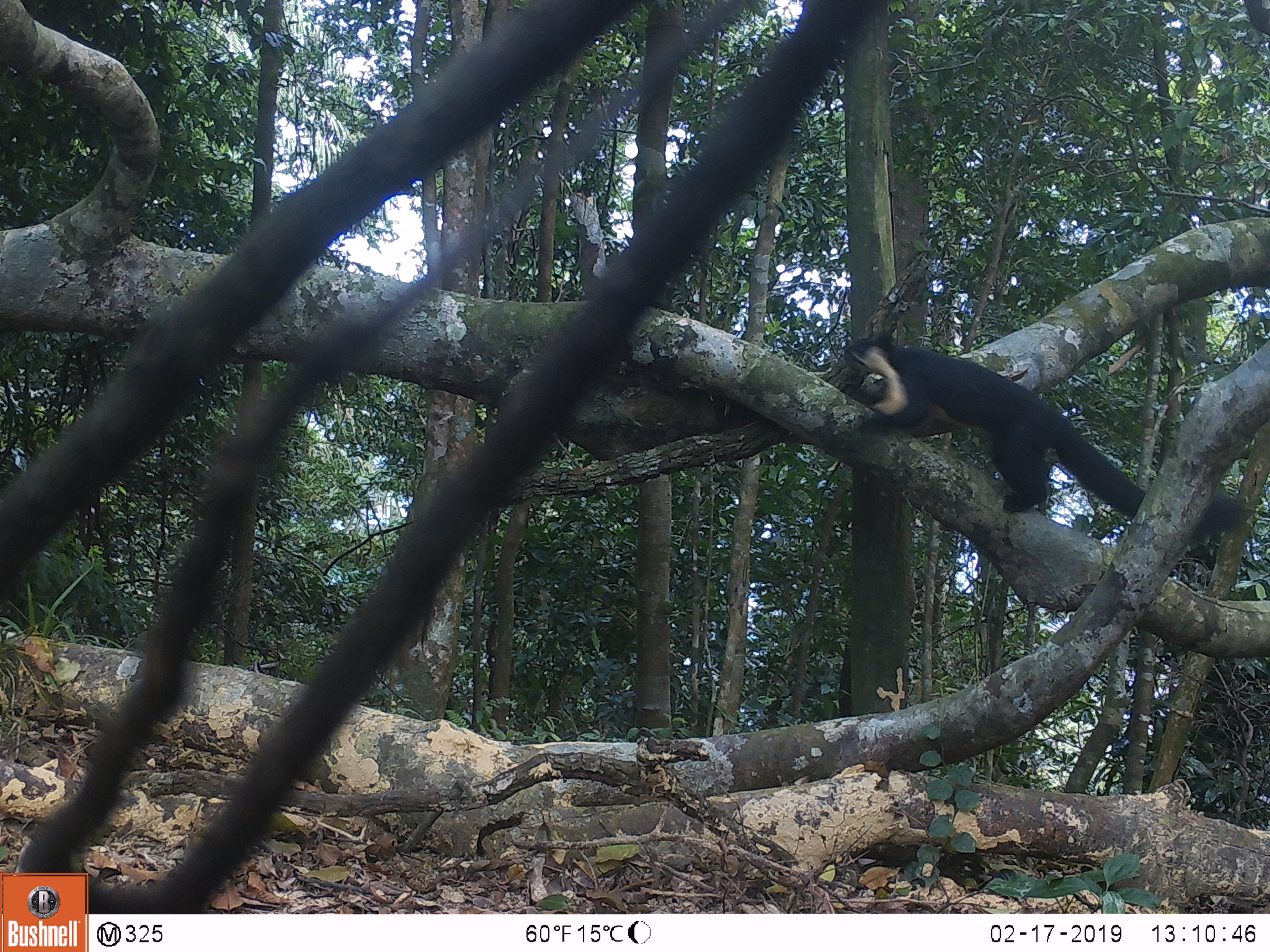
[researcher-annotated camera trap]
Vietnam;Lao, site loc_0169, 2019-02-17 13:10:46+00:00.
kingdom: Animalia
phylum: Chordata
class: Mammalia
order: Rodentia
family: Sciuridae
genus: Ratufa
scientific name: Ratufa bicolor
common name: black giant squirrel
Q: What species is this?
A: Black giant squirrel (Ratufa bicolor).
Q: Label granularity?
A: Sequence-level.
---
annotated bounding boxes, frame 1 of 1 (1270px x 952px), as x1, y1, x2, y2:
black giant squirrel: 838, 324, 1248, 540